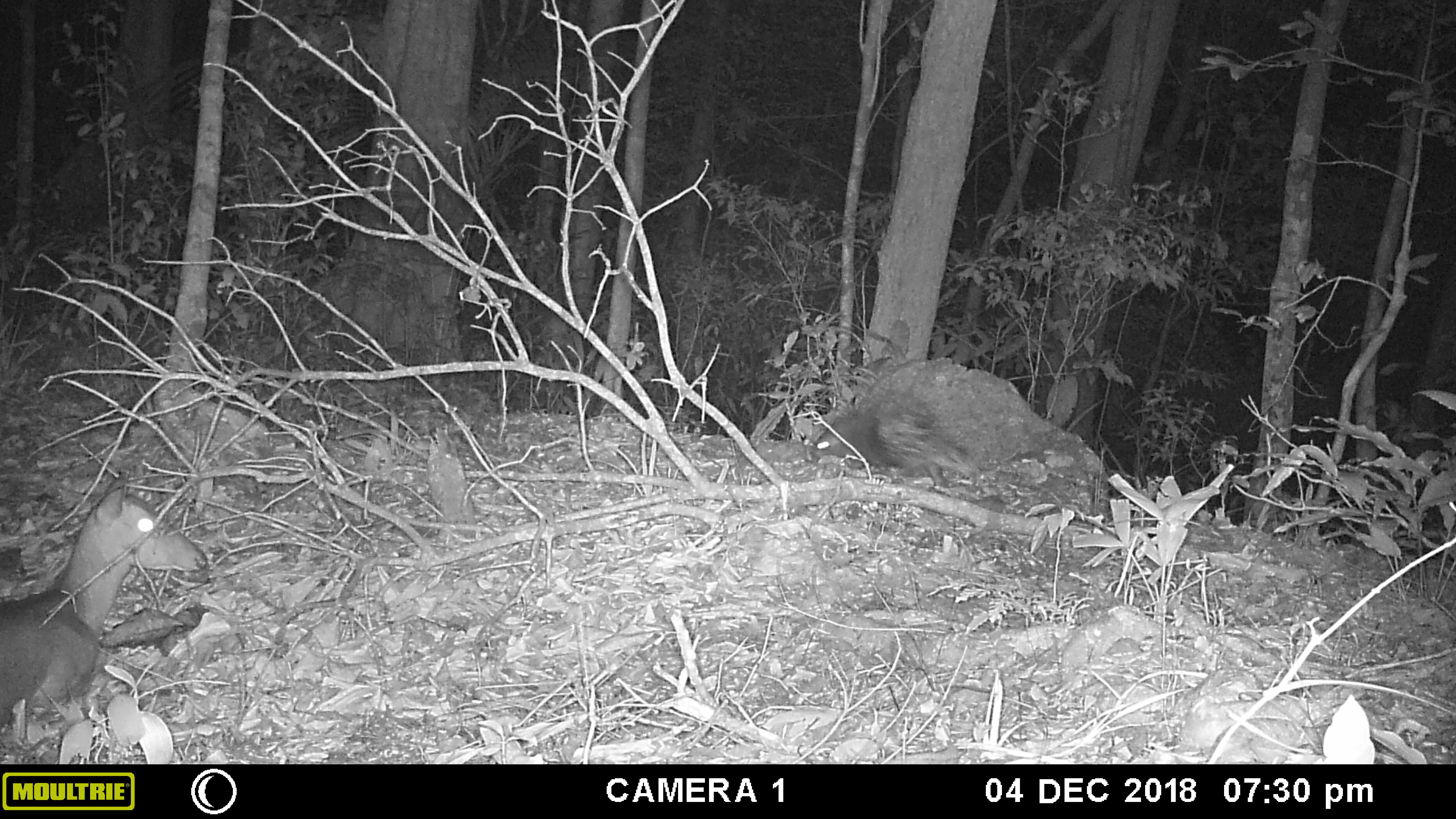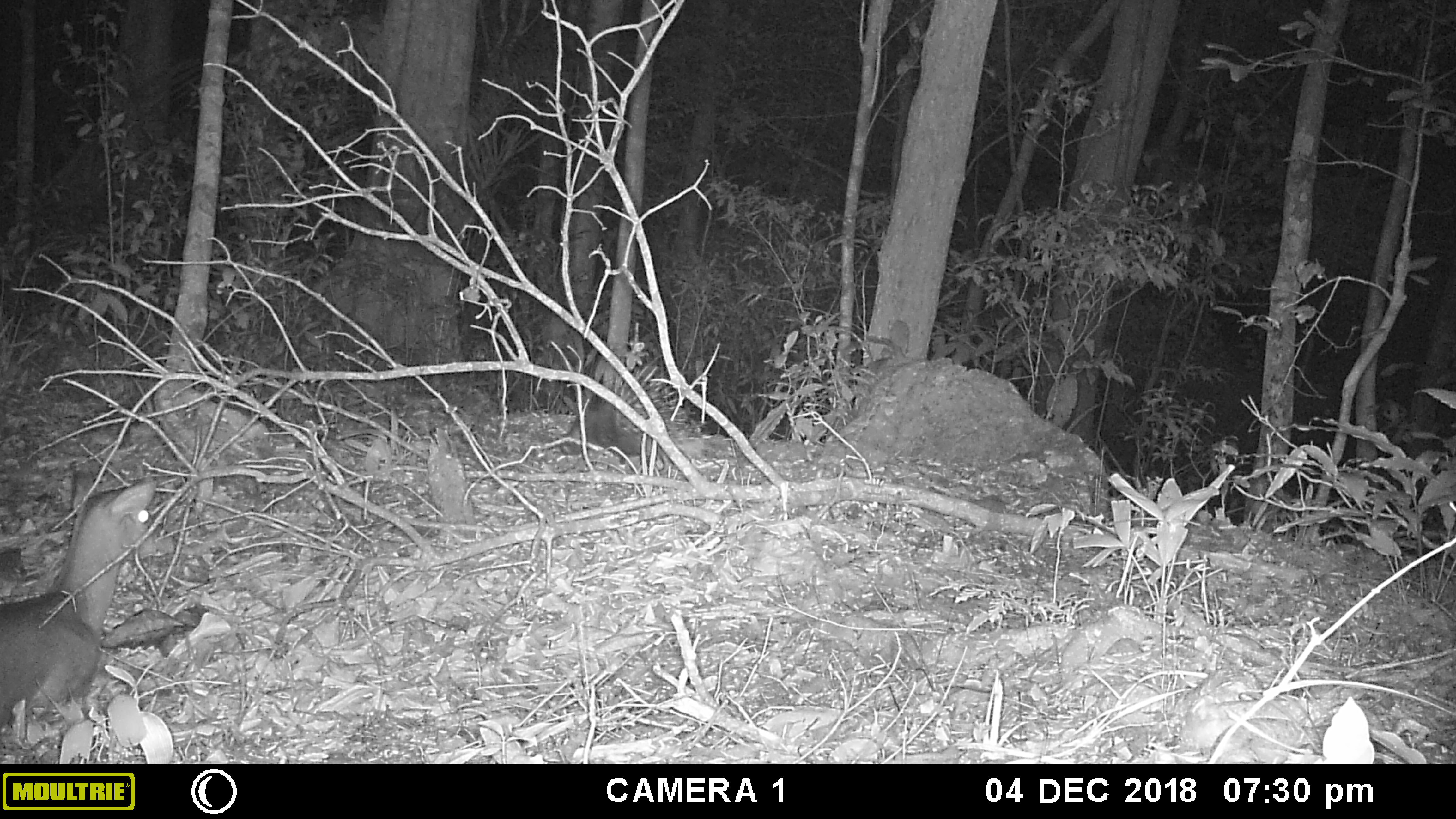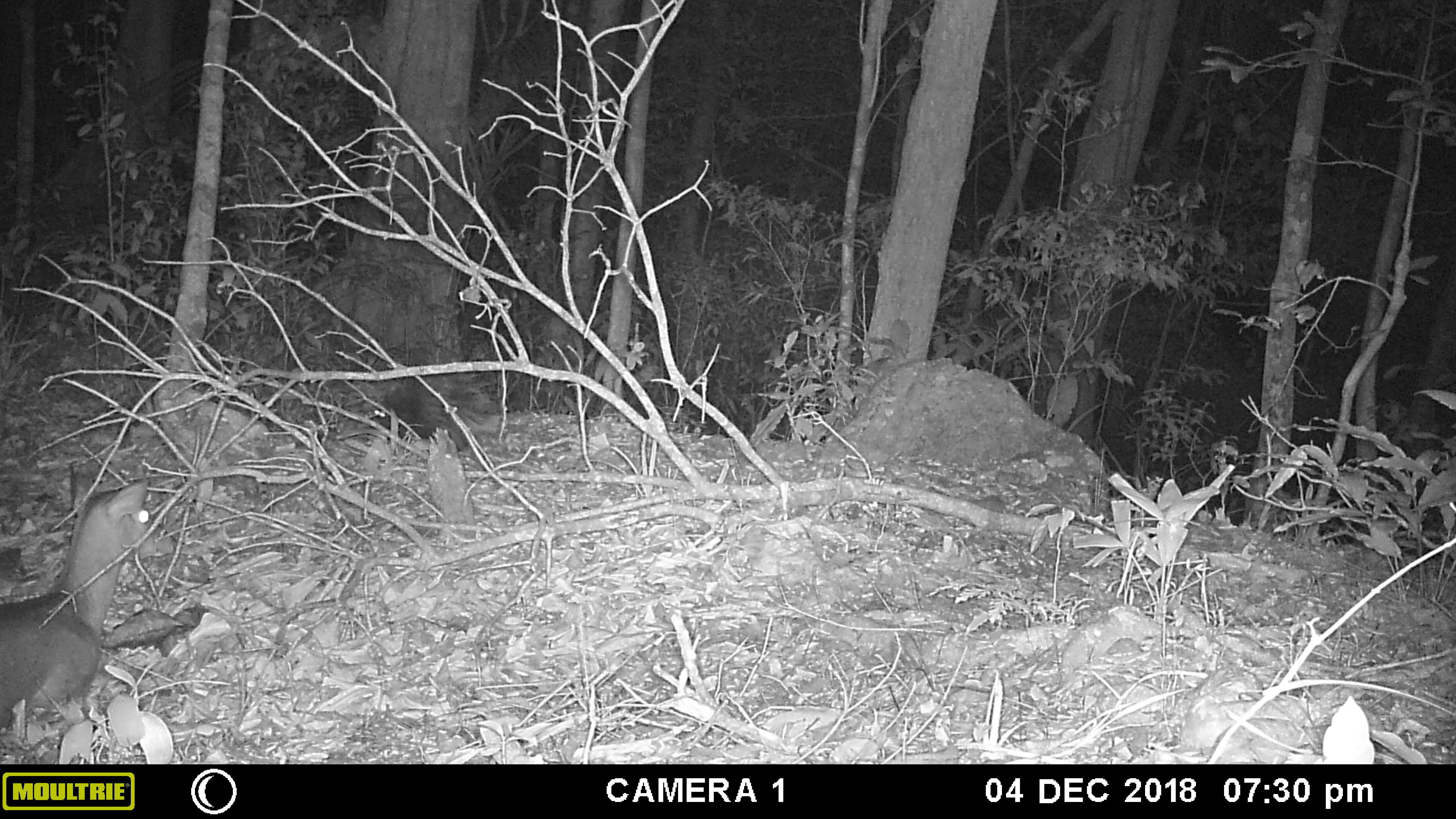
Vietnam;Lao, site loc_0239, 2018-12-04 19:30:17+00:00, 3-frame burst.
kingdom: Animalia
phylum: Chordata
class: Mammalia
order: Artiodactyla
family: Cervidae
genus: Muntiacus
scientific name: Muntiacus vuquangensis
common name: large-antlered muntjac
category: large antlered muntjac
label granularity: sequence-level